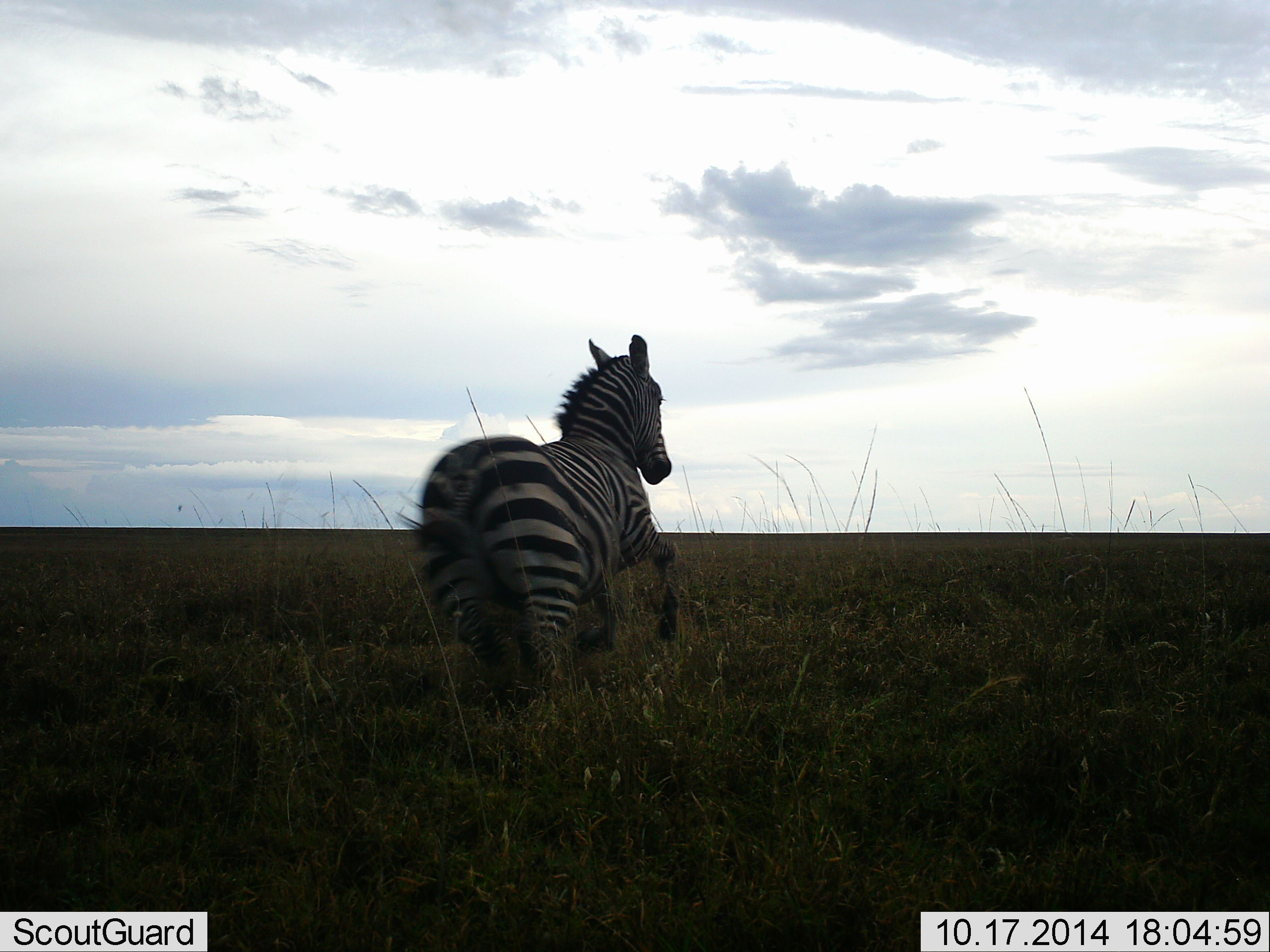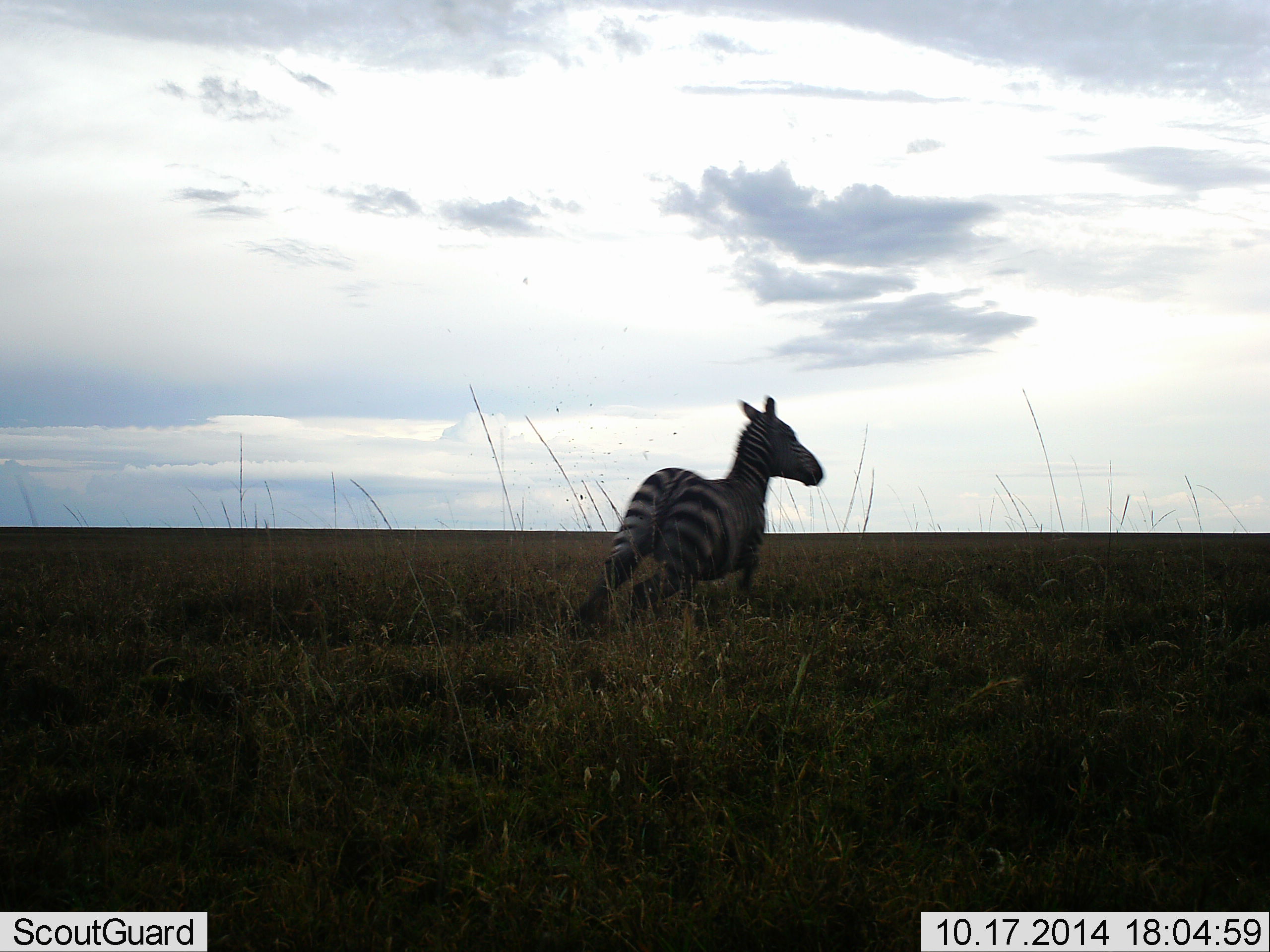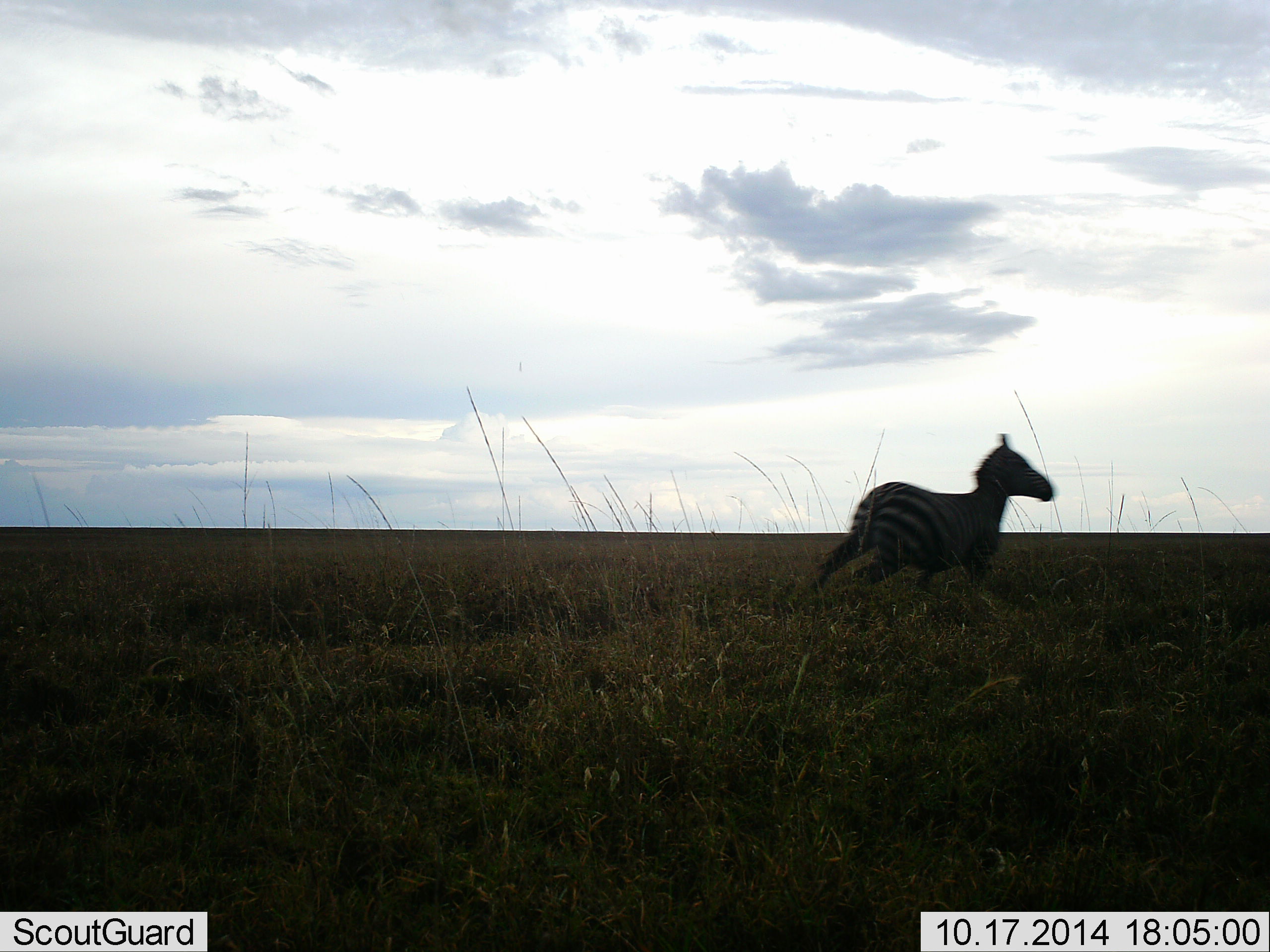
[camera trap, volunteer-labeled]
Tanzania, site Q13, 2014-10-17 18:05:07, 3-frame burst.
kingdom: Animalia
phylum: Chordata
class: Mammalia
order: Perissodactyla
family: Equidae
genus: Equus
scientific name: Equus quagga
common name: plains zebra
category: zebra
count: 1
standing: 0%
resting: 0%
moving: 100%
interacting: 0%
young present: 0%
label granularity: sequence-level